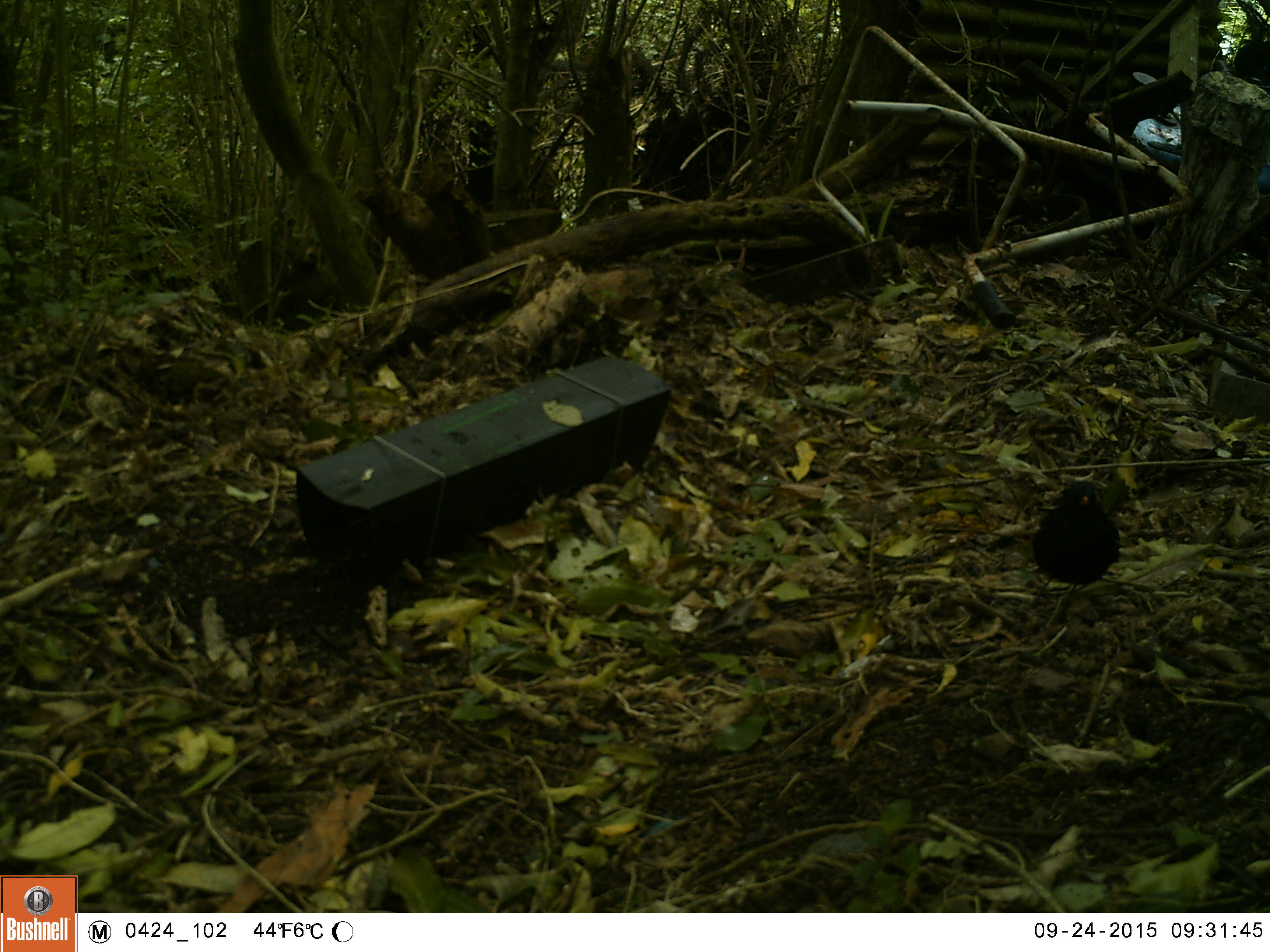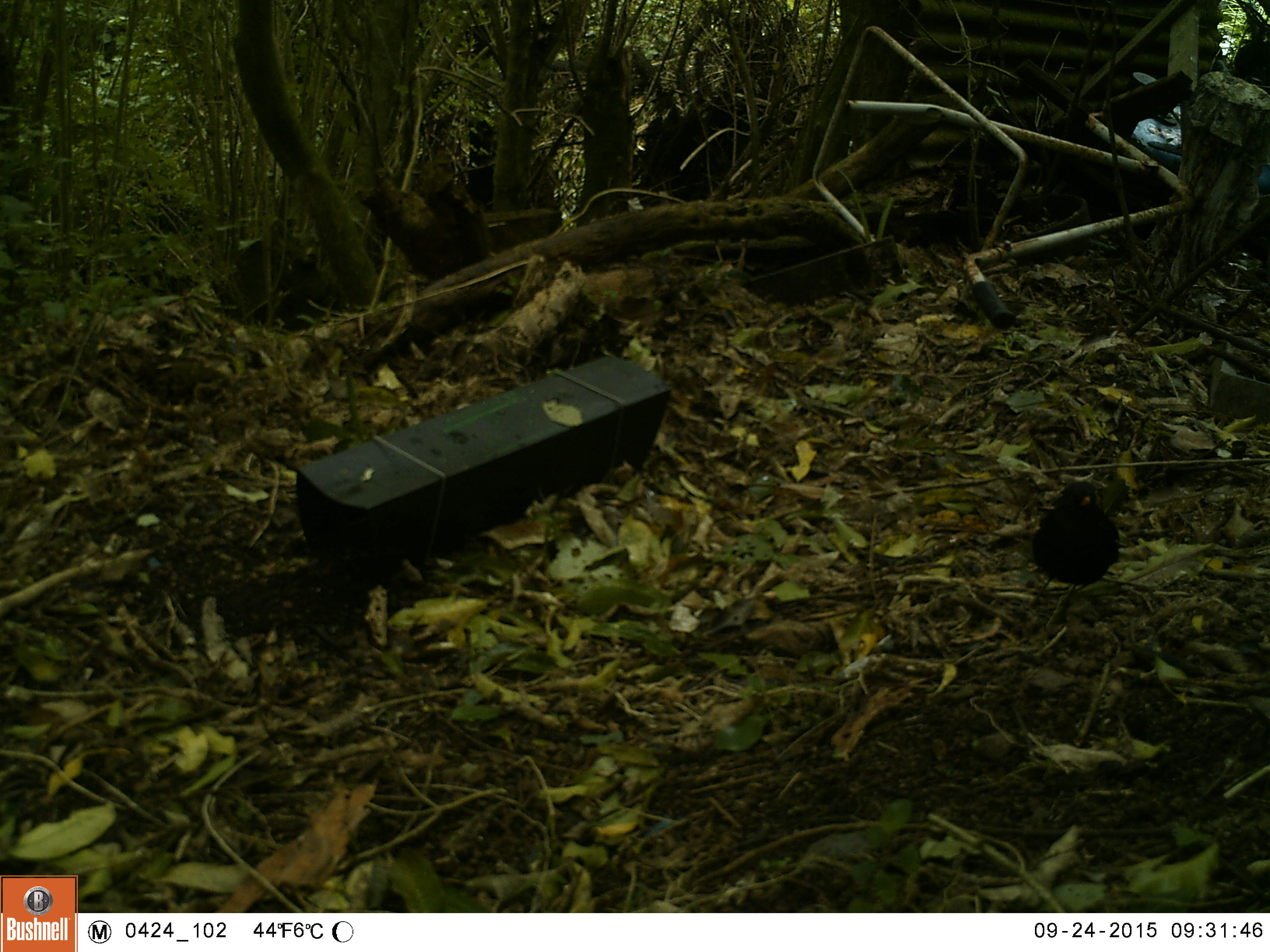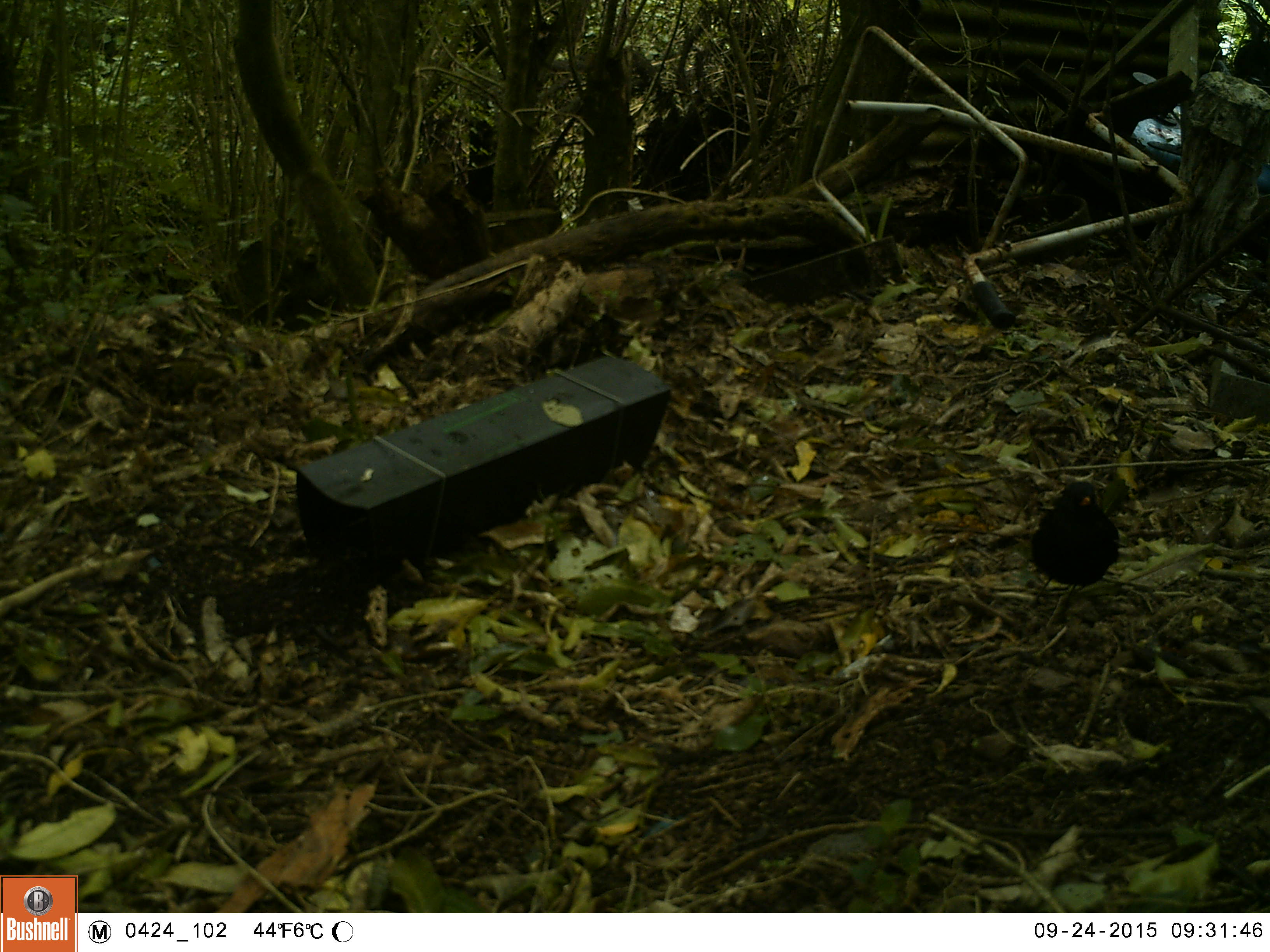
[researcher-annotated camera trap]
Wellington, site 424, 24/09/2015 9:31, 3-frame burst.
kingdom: Animalia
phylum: Chordata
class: Aves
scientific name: Aves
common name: bird